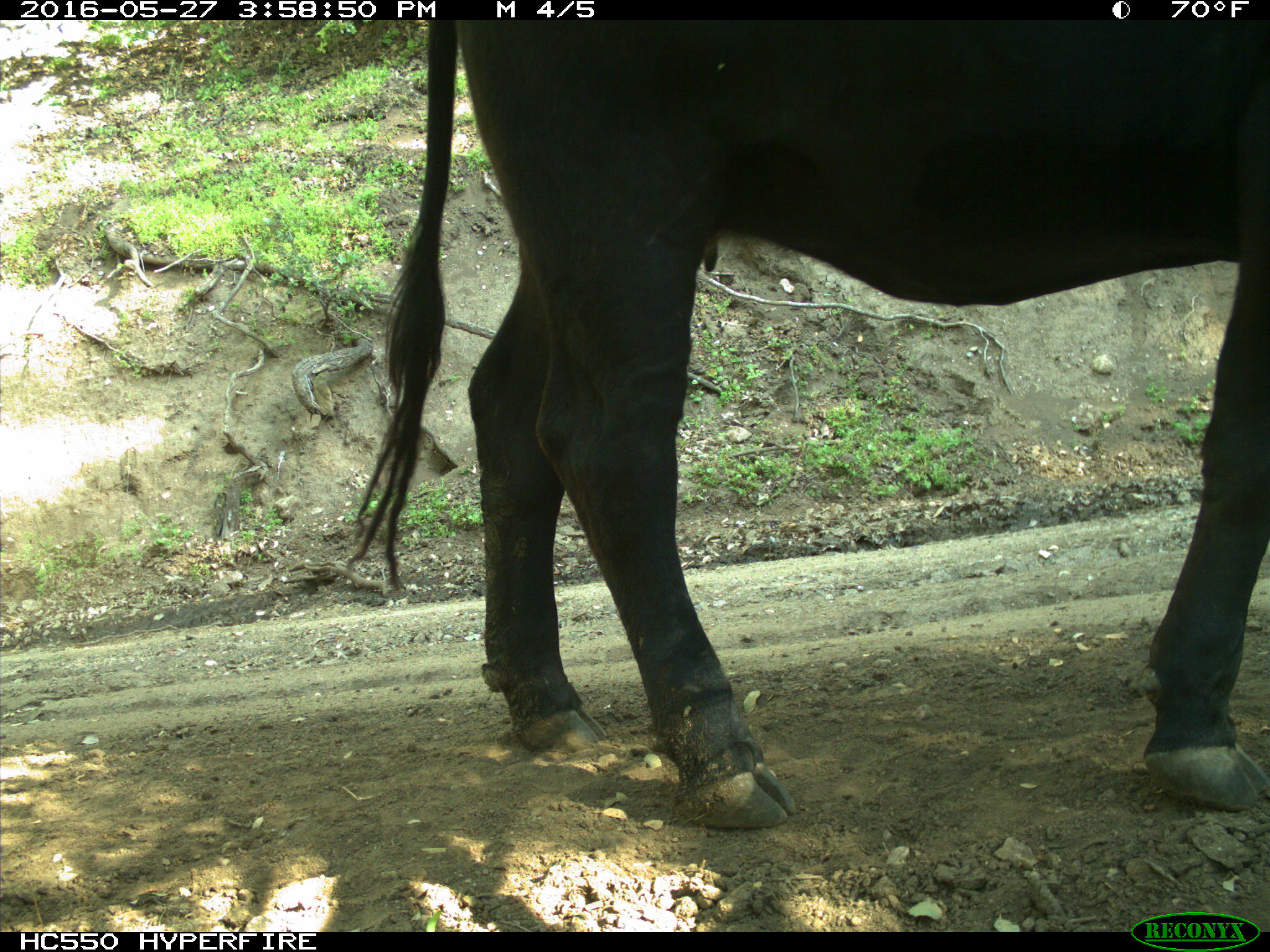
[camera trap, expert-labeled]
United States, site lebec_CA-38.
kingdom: Animalia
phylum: Chordata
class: Mammalia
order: Artiodactyla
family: Bovidae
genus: Bos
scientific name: Bos taurus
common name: domestic cow